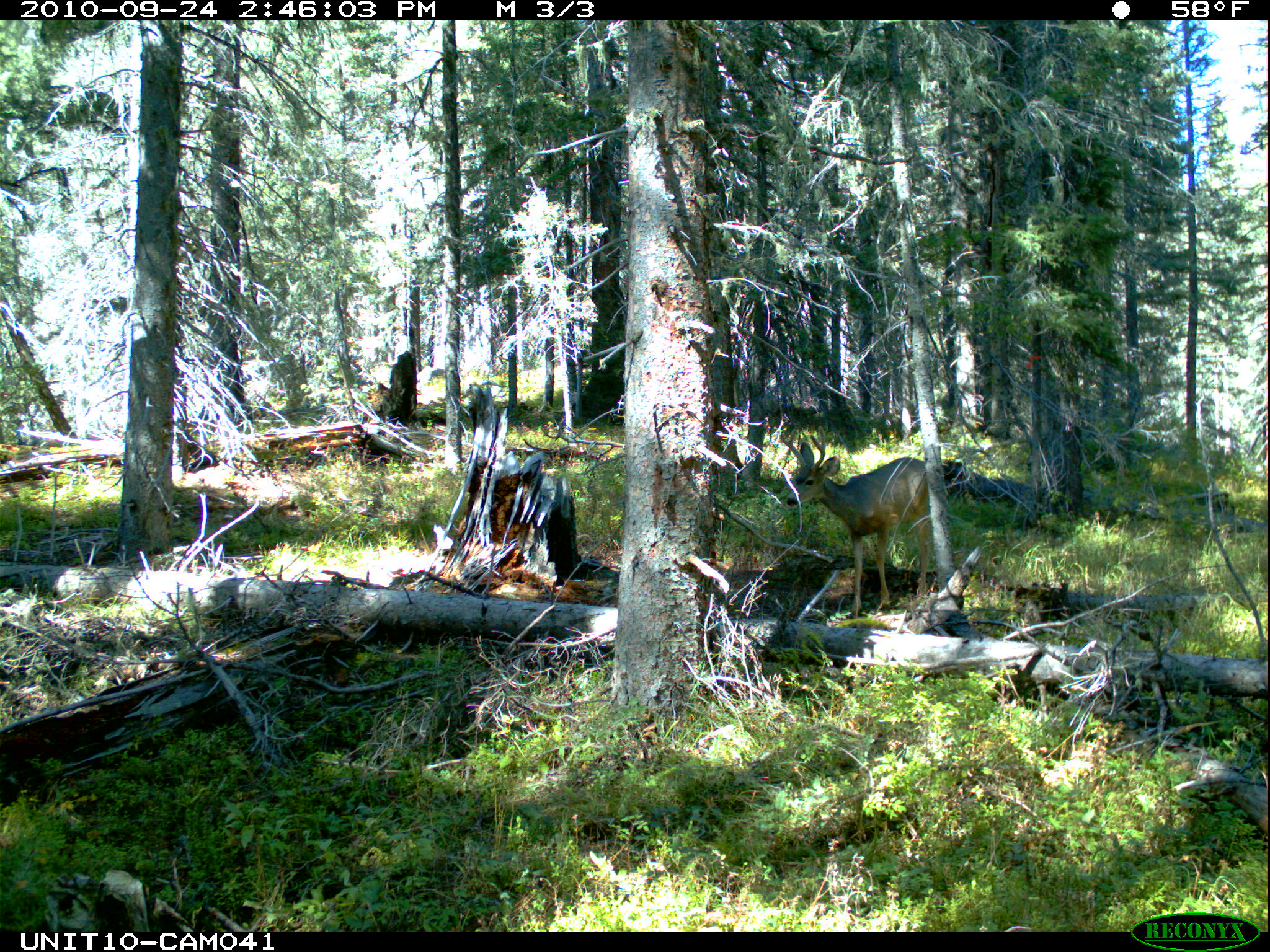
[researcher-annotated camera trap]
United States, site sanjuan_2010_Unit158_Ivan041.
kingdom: Animalia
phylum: Chordata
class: Mammalia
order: Artiodactyla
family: Cervidae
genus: Odocoileus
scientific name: Odocoileus hemionus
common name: mule deer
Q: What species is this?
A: Odocoileus hemionus (mule deer).